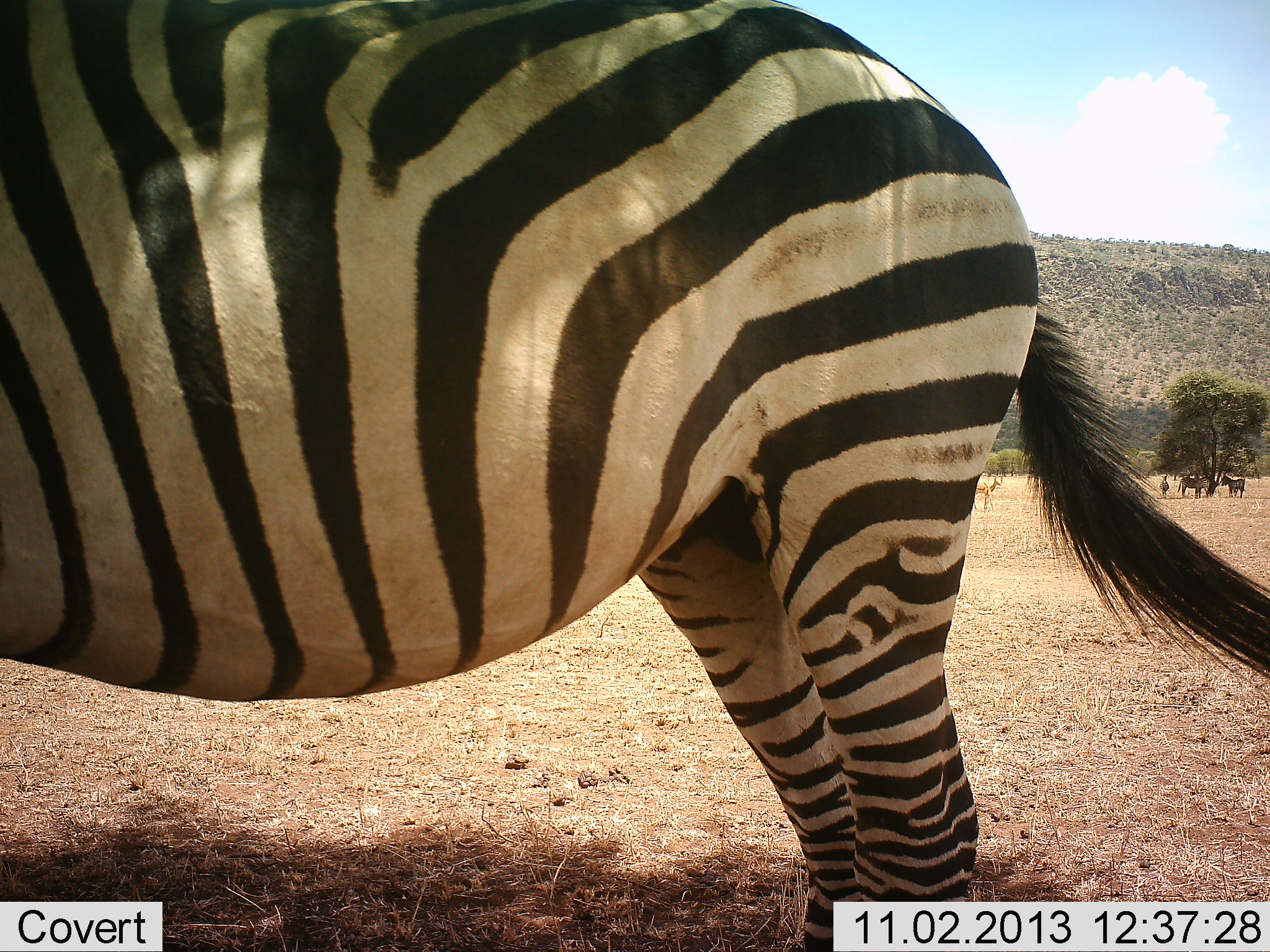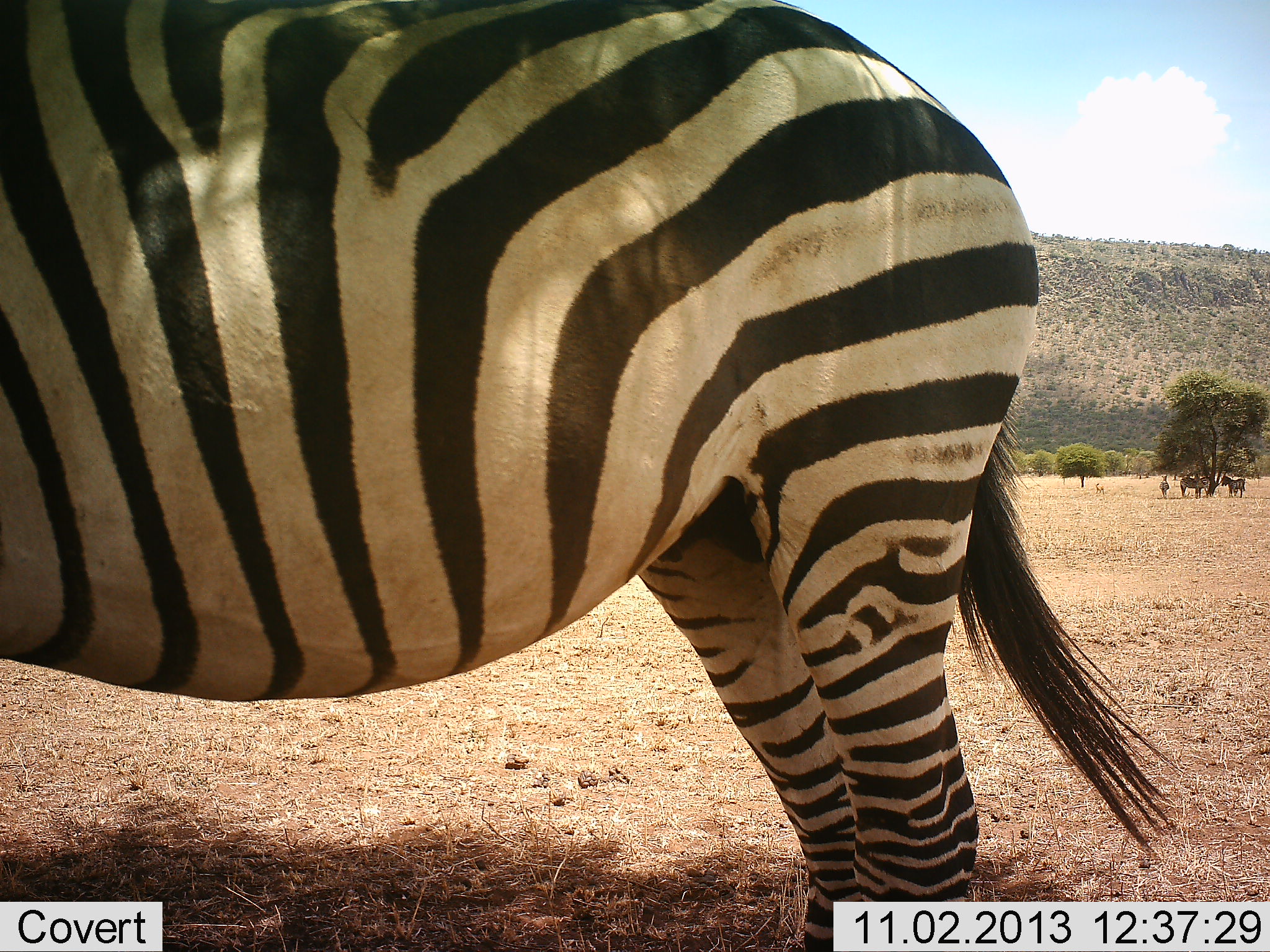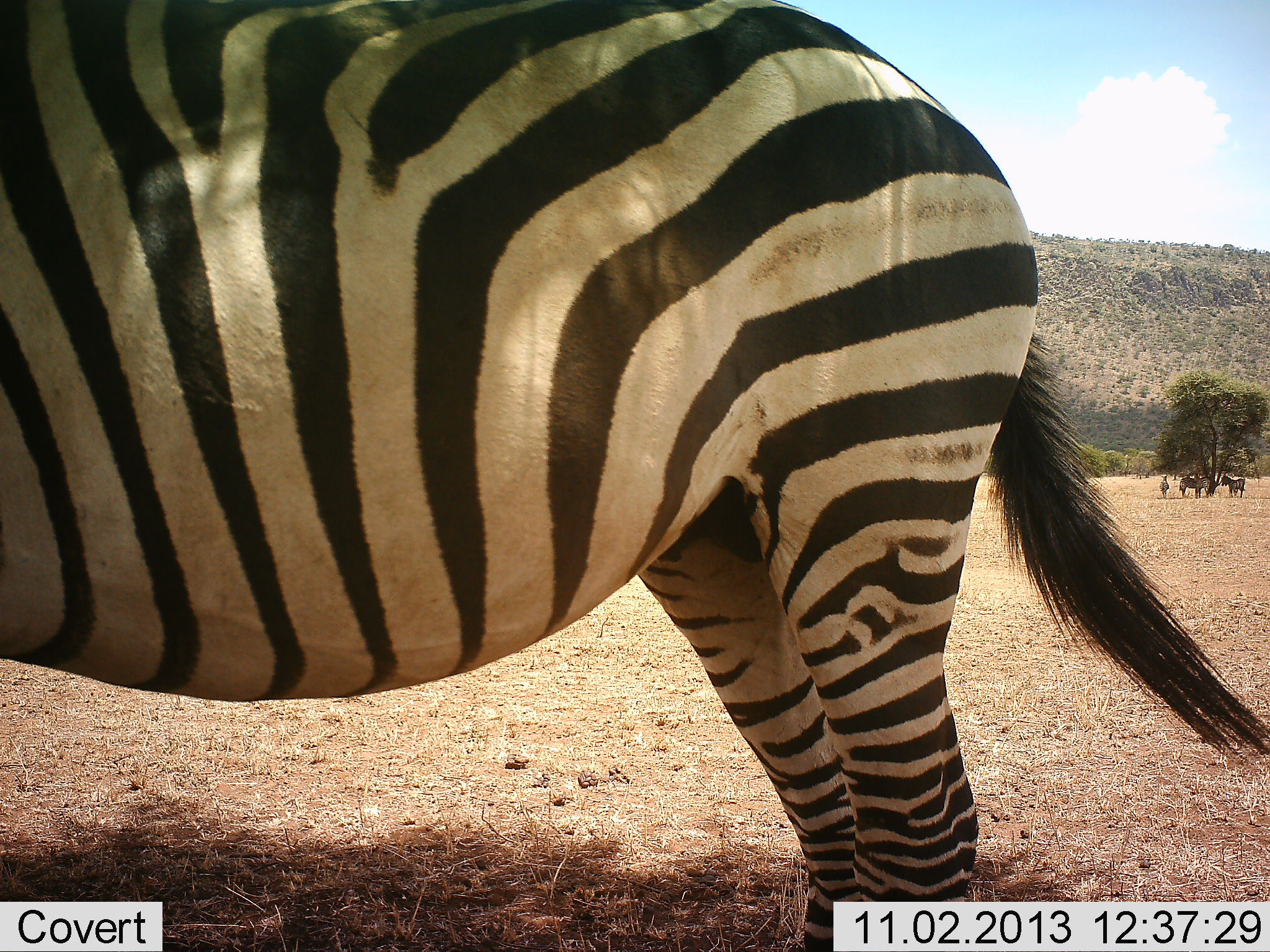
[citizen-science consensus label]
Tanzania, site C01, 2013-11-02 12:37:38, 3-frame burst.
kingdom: Animalia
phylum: Chordata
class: Mammalia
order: Perissodactyla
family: Equidae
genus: Equus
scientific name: Equus quagga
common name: plains zebra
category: zebra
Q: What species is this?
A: Zebra (plains zebra) (Equus quagga).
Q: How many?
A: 4.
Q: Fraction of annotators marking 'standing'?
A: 91%.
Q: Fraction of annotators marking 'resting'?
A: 9%.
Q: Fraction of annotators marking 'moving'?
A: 0%.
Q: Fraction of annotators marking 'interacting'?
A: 9%.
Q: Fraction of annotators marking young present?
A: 0%.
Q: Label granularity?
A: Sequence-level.